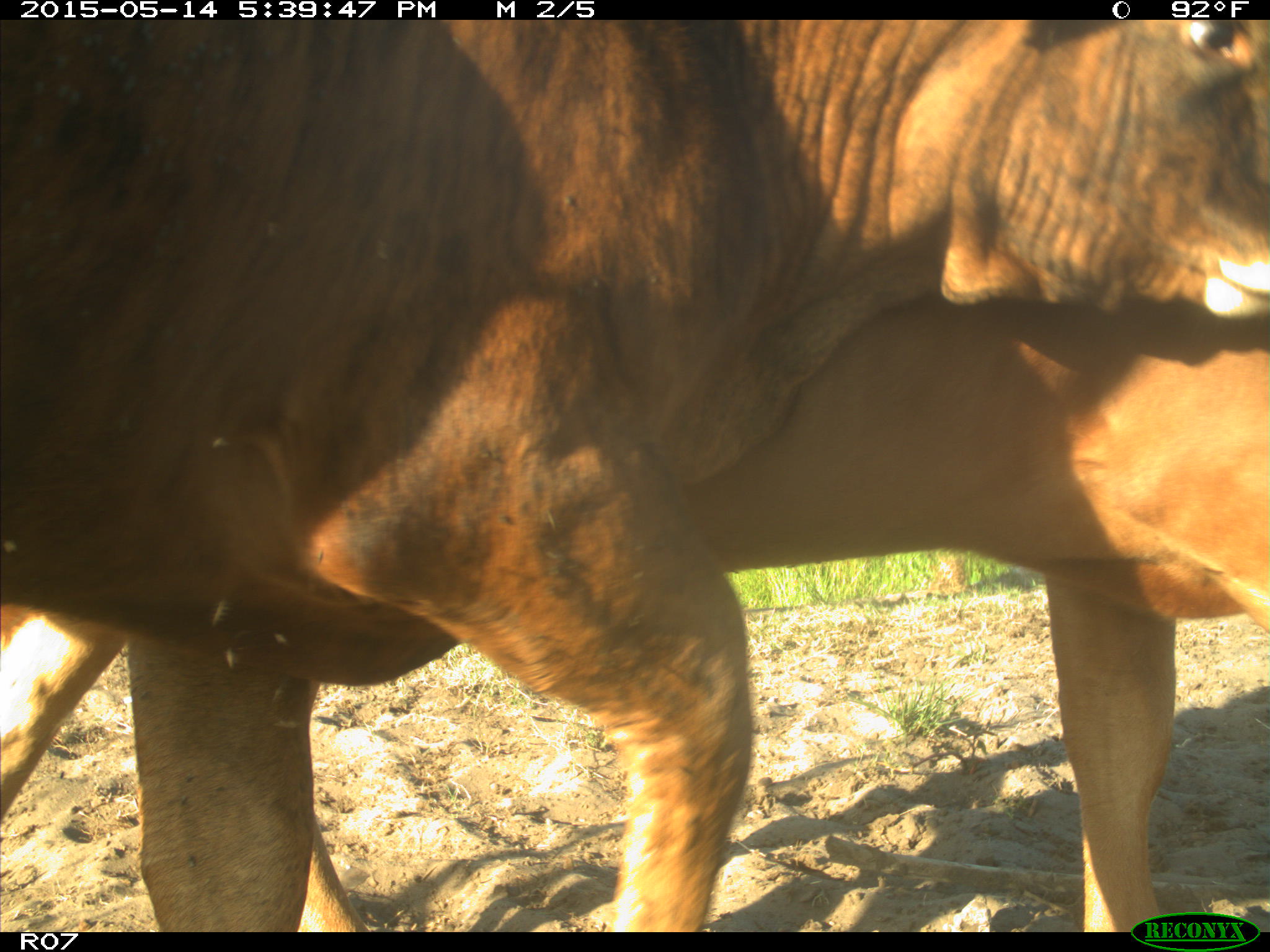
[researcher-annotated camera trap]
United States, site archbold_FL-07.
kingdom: Animalia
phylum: Chordata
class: Mammalia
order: Artiodactyla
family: Bovidae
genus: Bos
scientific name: Bos taurus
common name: domestic cow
Bos taurus (domestic cow).